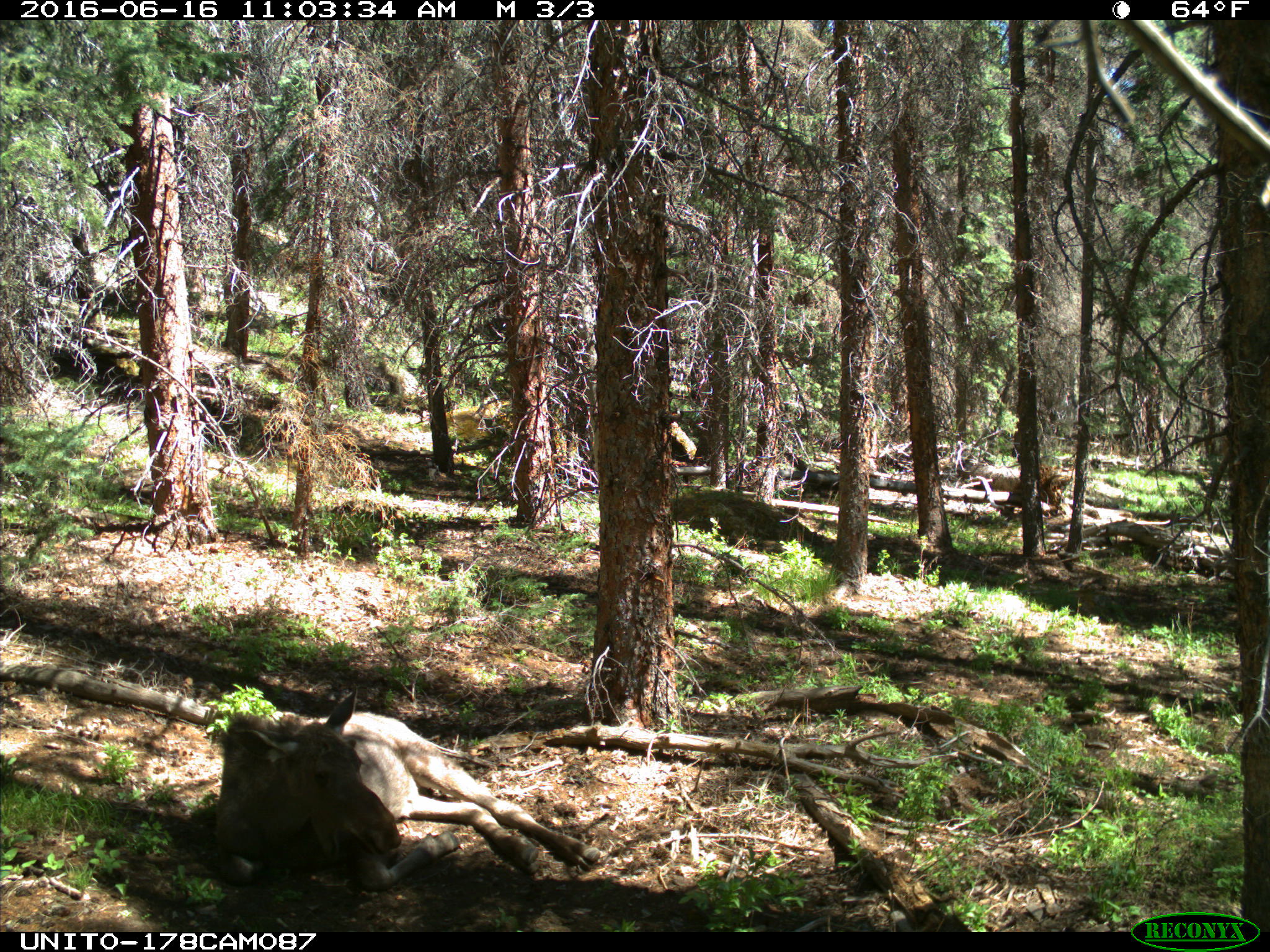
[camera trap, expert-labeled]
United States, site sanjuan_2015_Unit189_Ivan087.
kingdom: Animalia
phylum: Chordata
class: Mammalia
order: Artiodactyla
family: Cervidae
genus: Alces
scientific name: Alces alces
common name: moose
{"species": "Alces alces (moose)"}